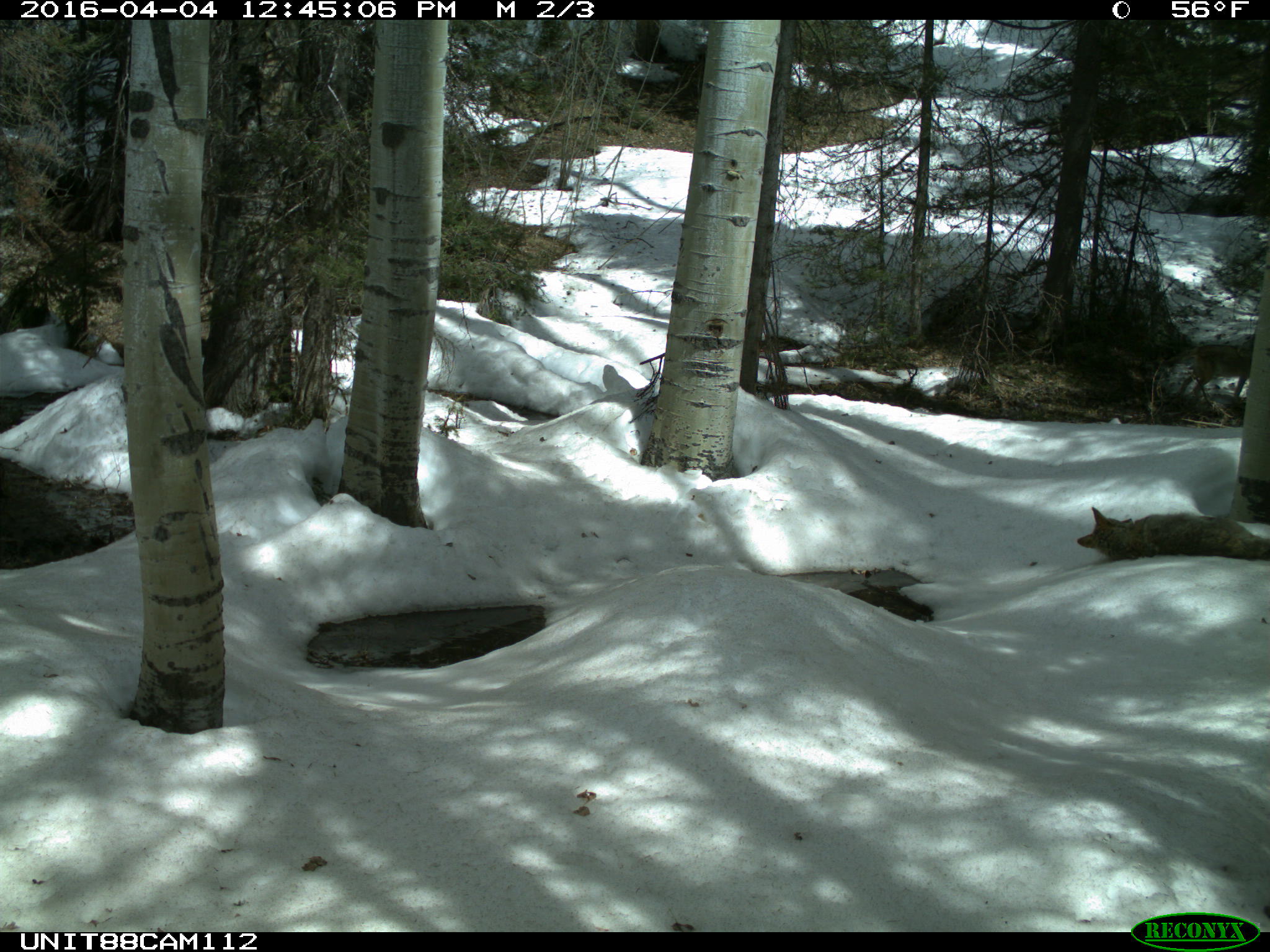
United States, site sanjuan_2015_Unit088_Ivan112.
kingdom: Animalia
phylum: Chordata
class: Mammalia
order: Carnivora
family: Canidae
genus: Canis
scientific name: Canis latrans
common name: coyote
Canis latrans (coyote).